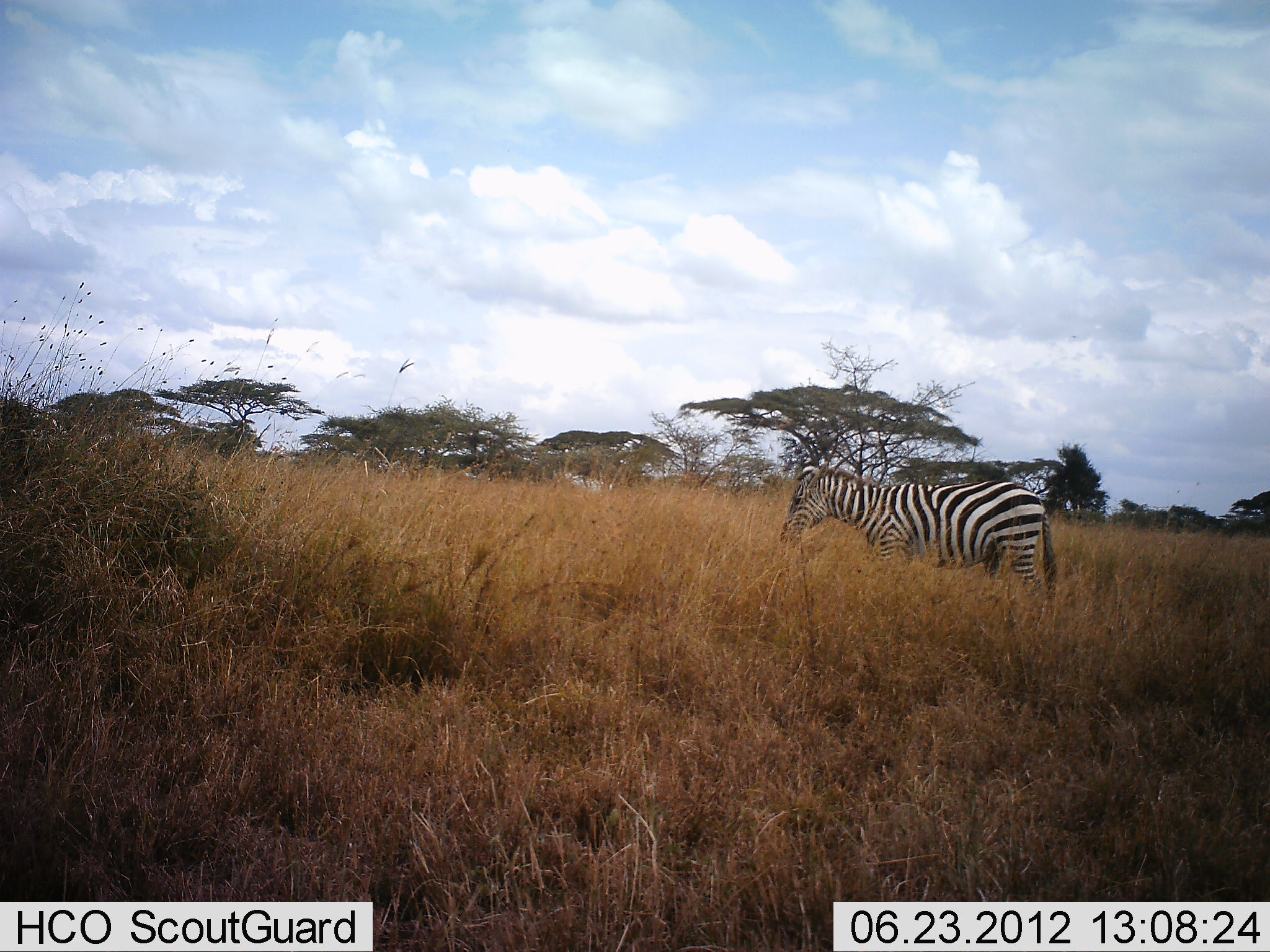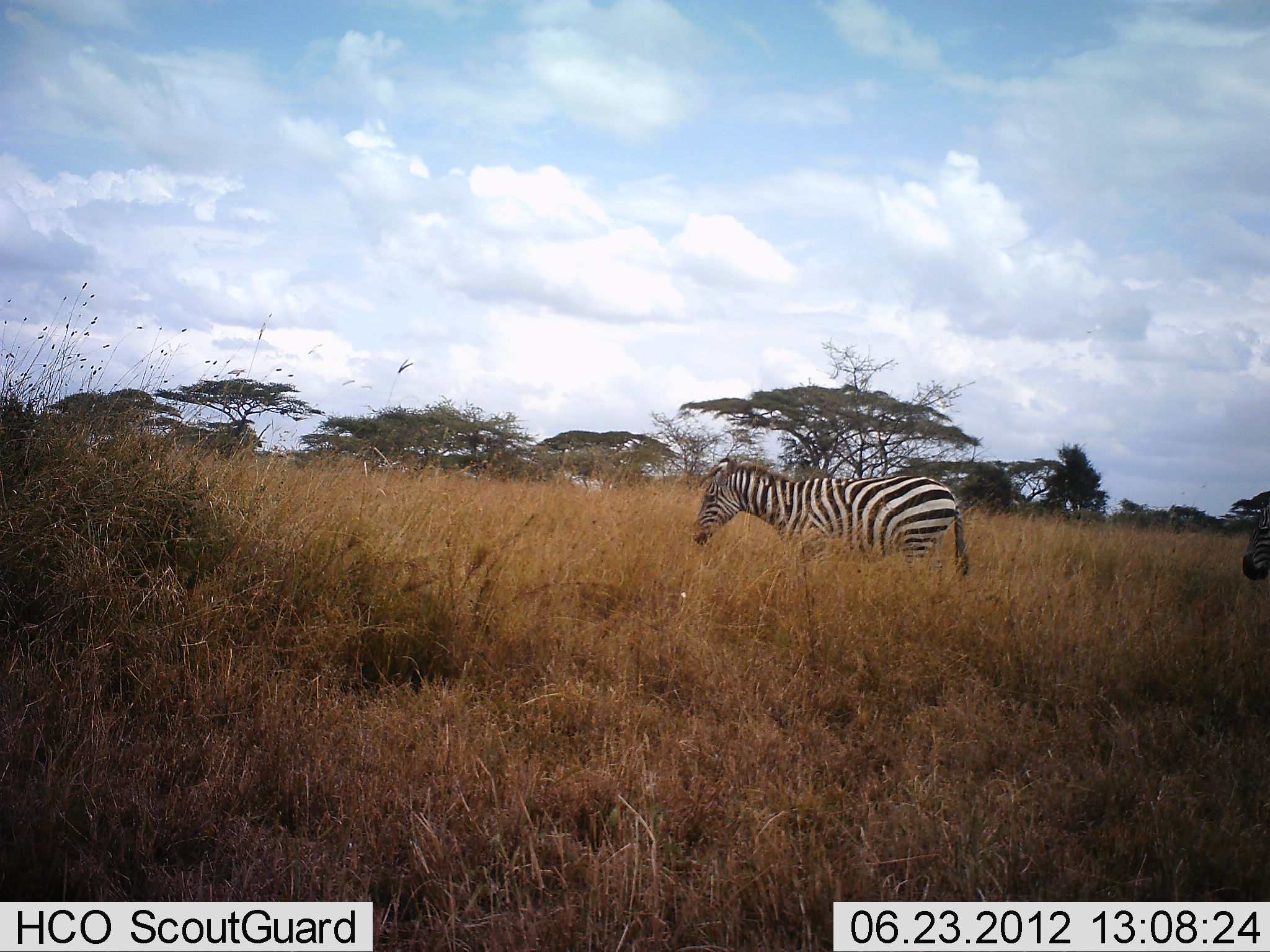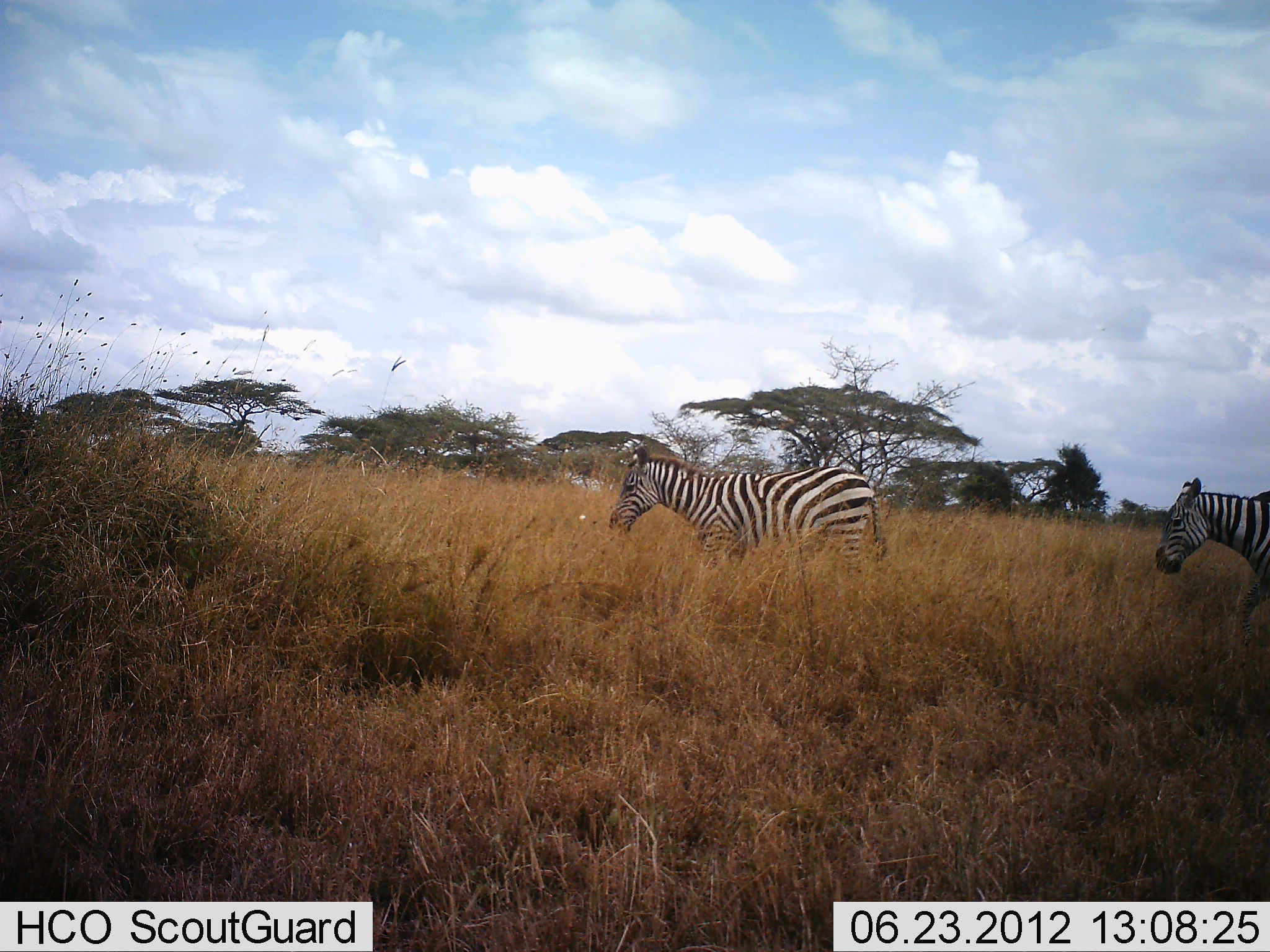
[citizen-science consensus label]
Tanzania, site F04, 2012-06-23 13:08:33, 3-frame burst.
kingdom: Animalia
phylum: Chordata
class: Mammalia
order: Perissodactyla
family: Equidae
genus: Equus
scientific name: Equus quagga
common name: plains zebra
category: zebra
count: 2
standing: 0%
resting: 0%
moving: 100%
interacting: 0%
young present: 0%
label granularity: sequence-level